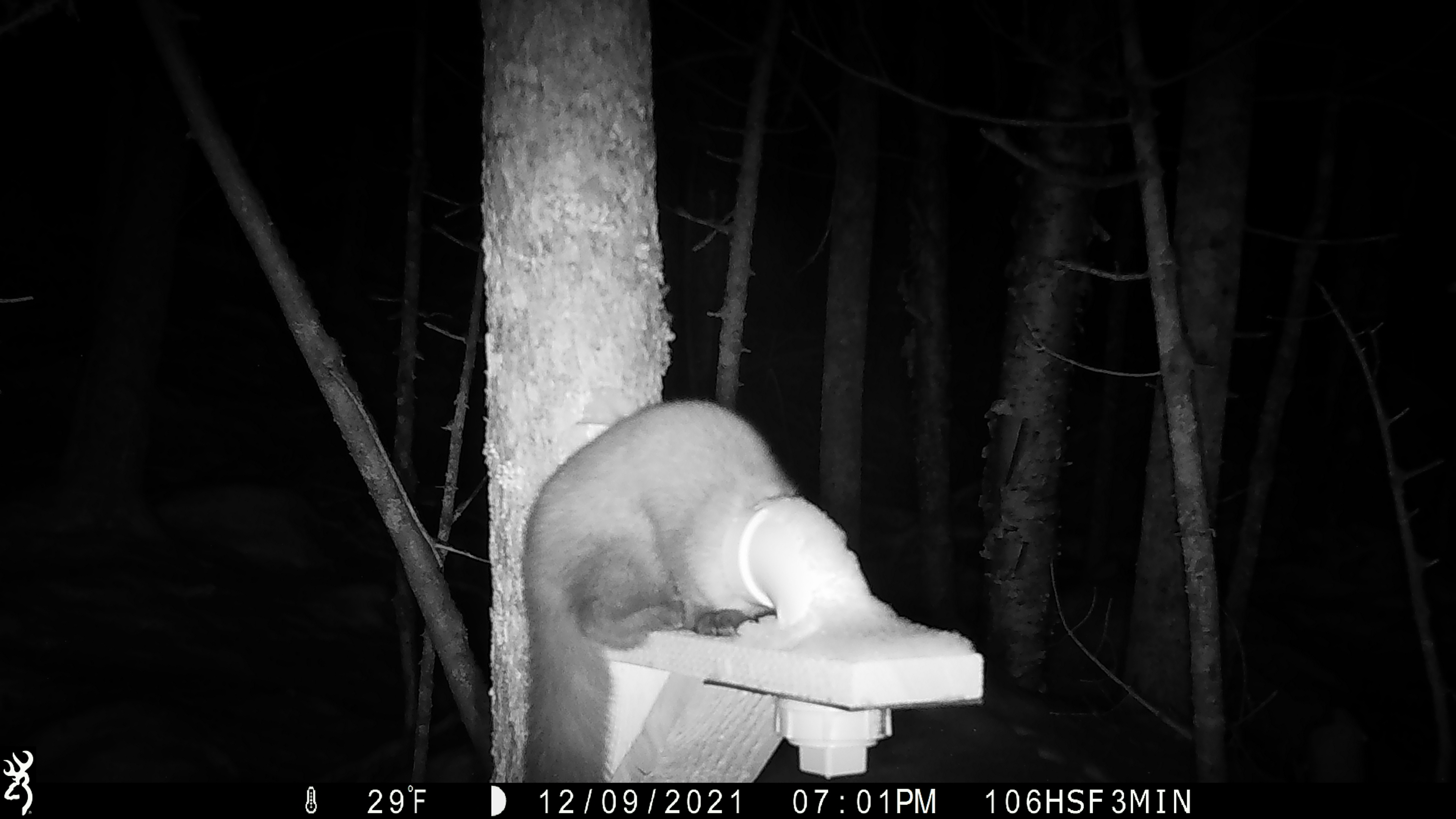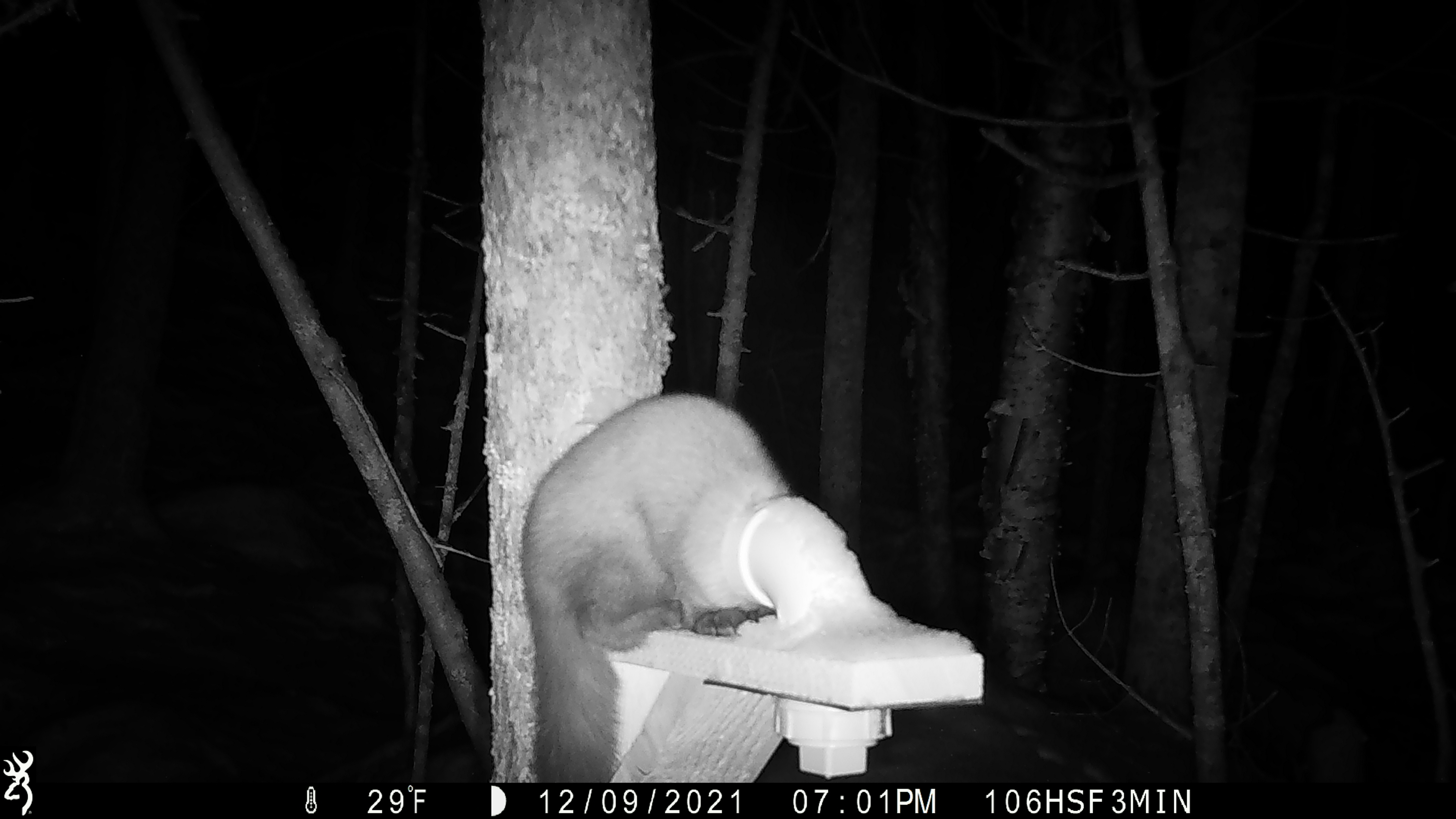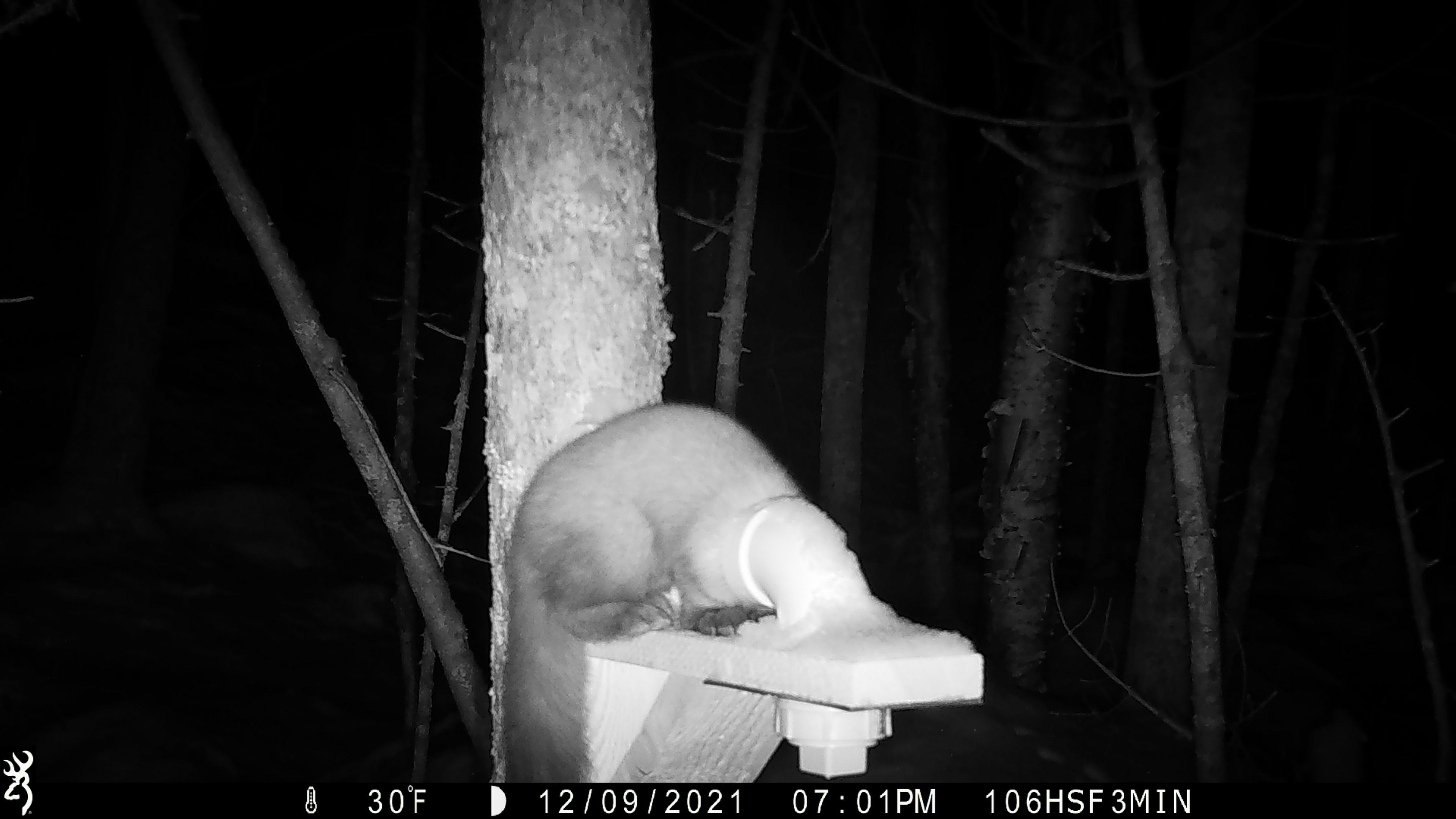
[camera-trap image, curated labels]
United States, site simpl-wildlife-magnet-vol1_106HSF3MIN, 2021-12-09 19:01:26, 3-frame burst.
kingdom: Animalia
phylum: Chordata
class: Mammalia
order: Carnivora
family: Mustelidae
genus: Martes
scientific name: Martes americana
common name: american marten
American marten (Martes americana).